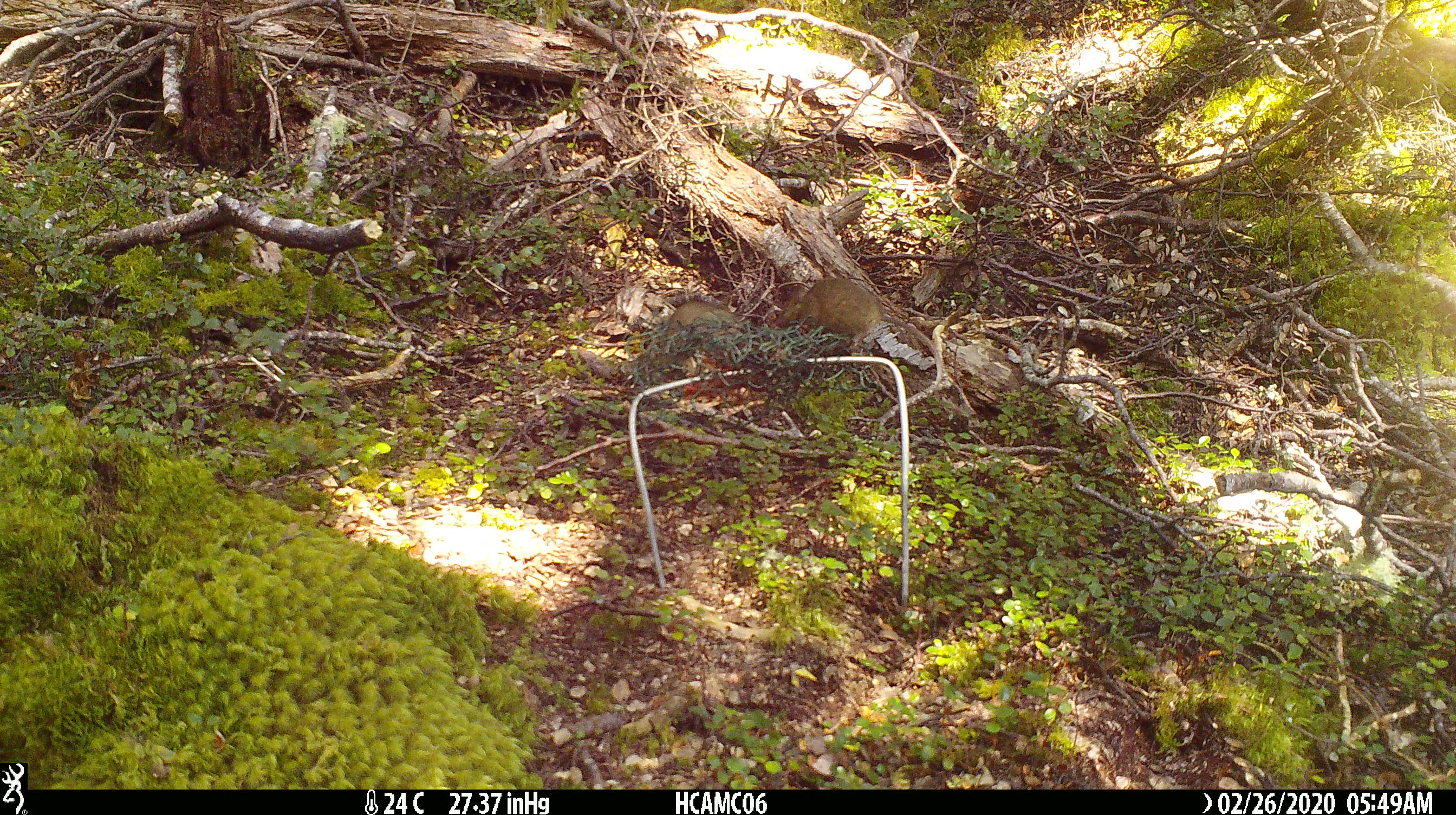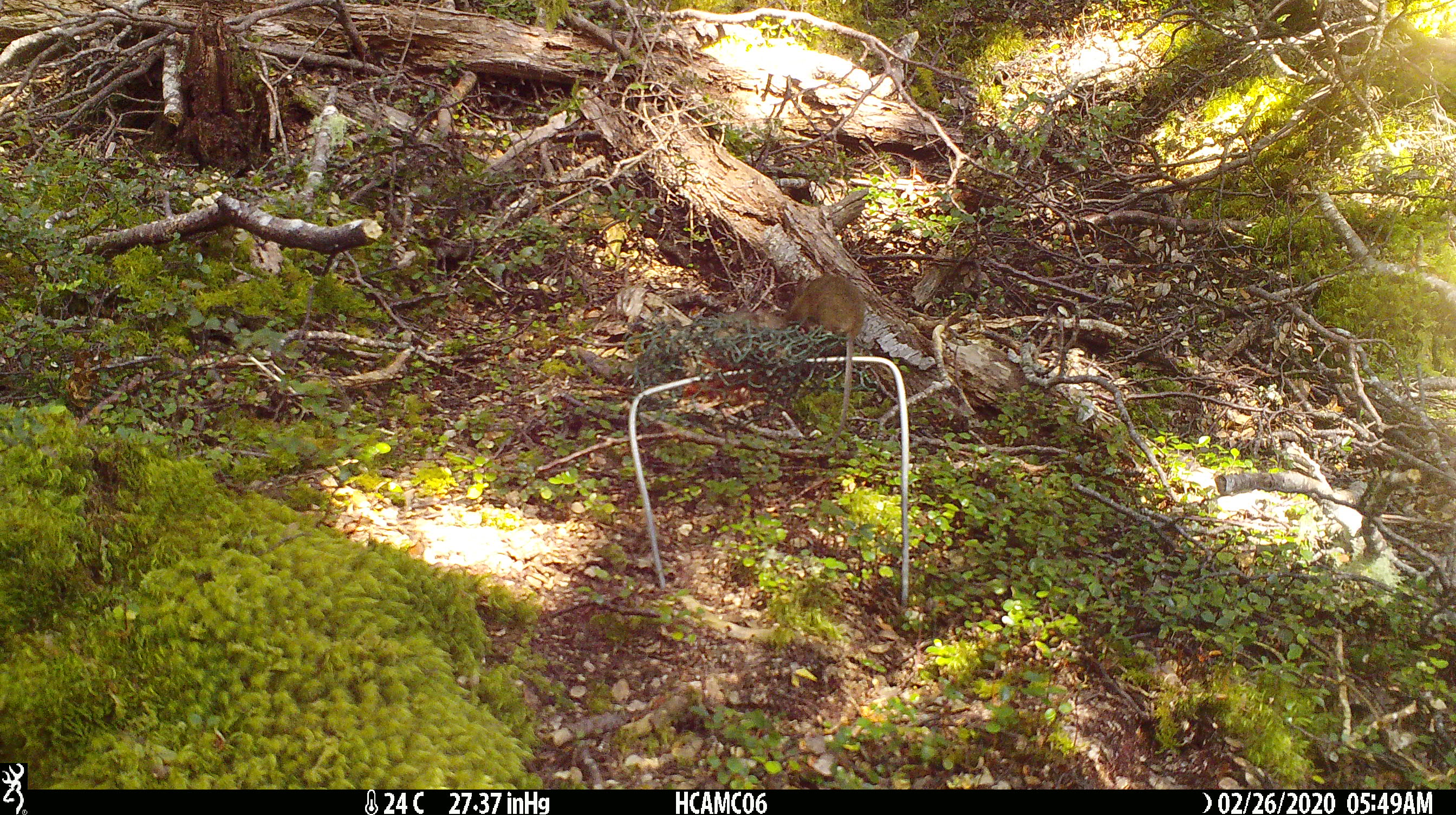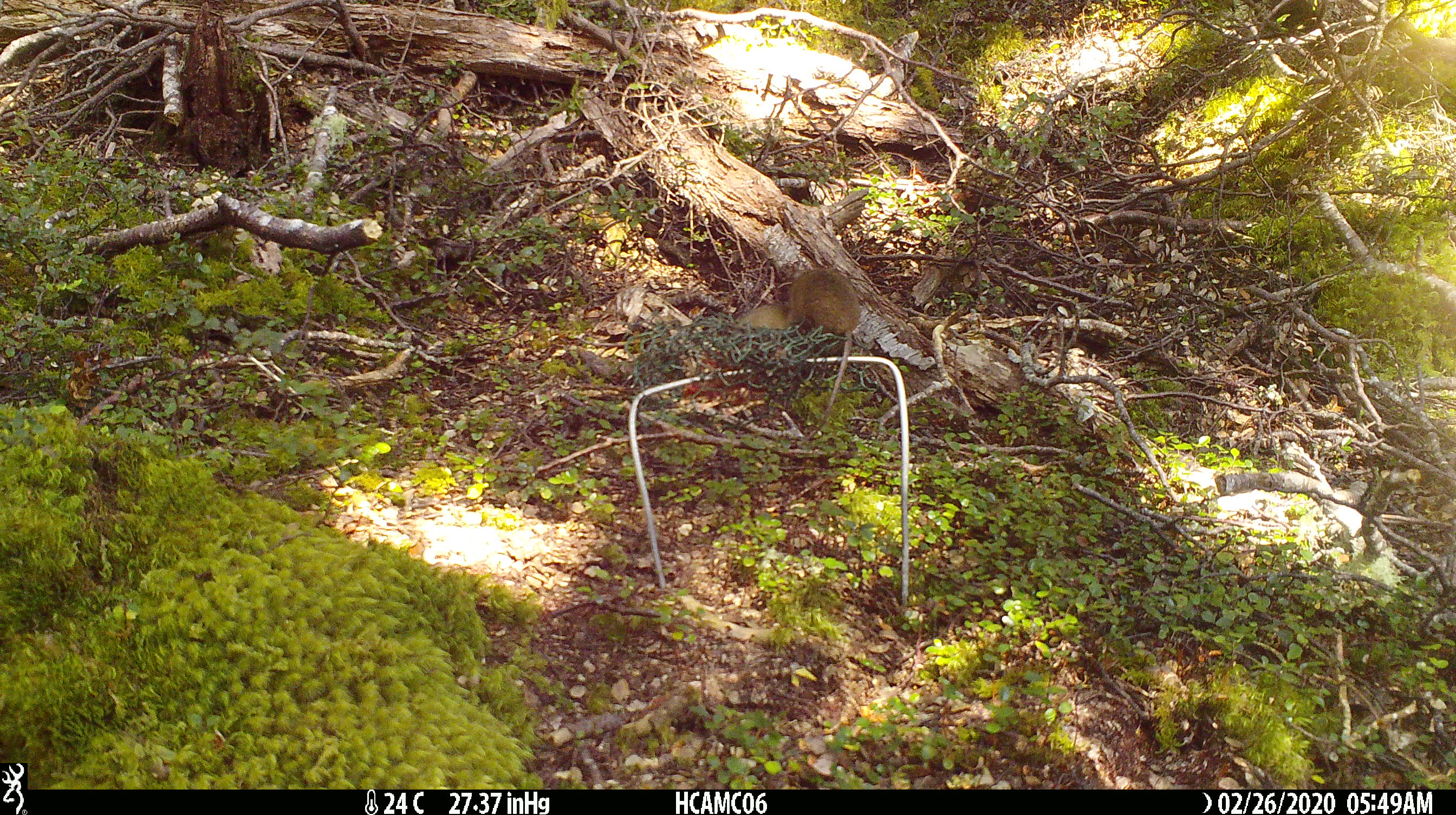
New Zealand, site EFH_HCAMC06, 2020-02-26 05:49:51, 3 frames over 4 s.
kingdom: Animalia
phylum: Chordata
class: Mammalia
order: Rodentia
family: Muridae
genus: Mus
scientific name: Mus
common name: mouse